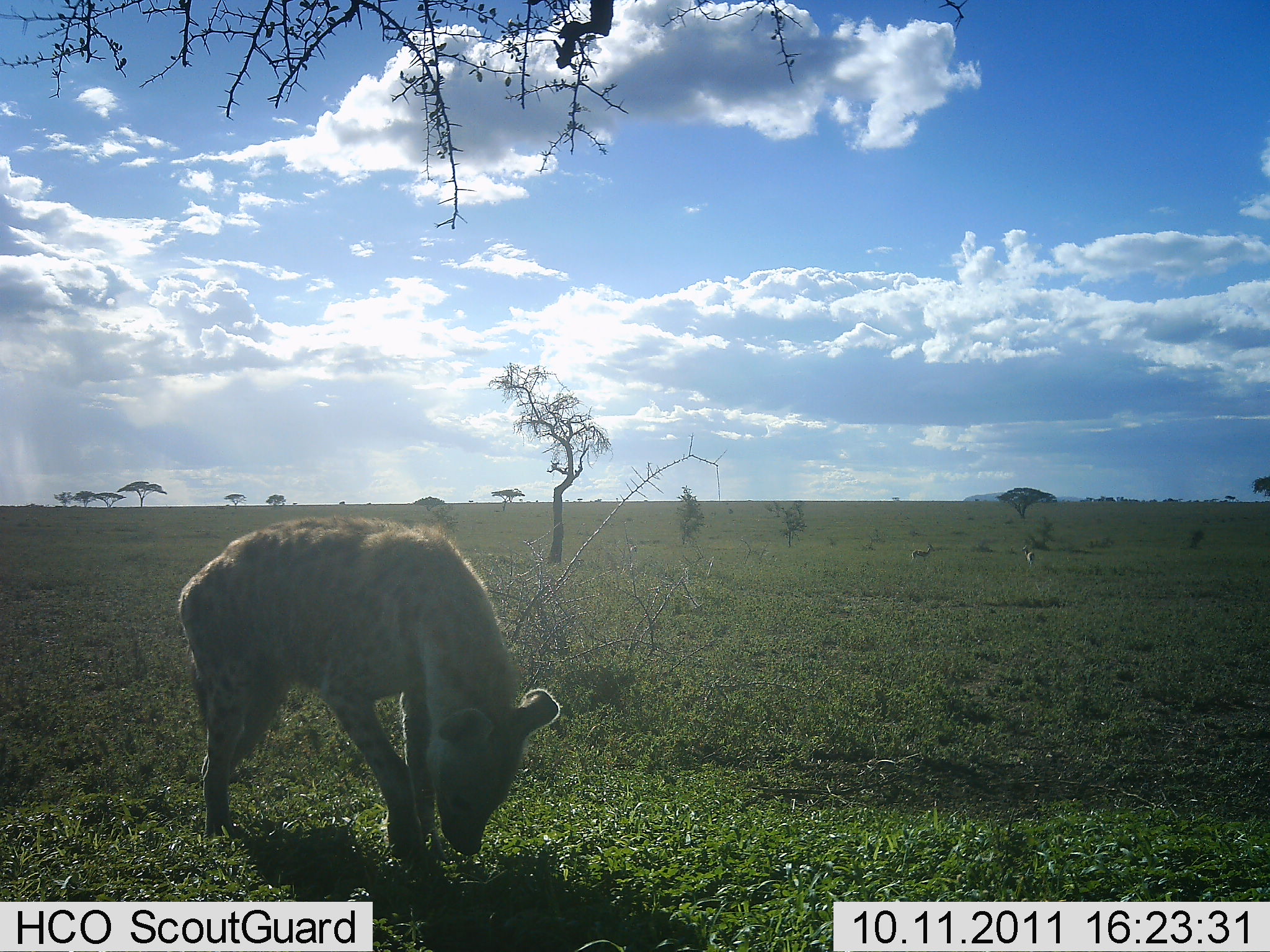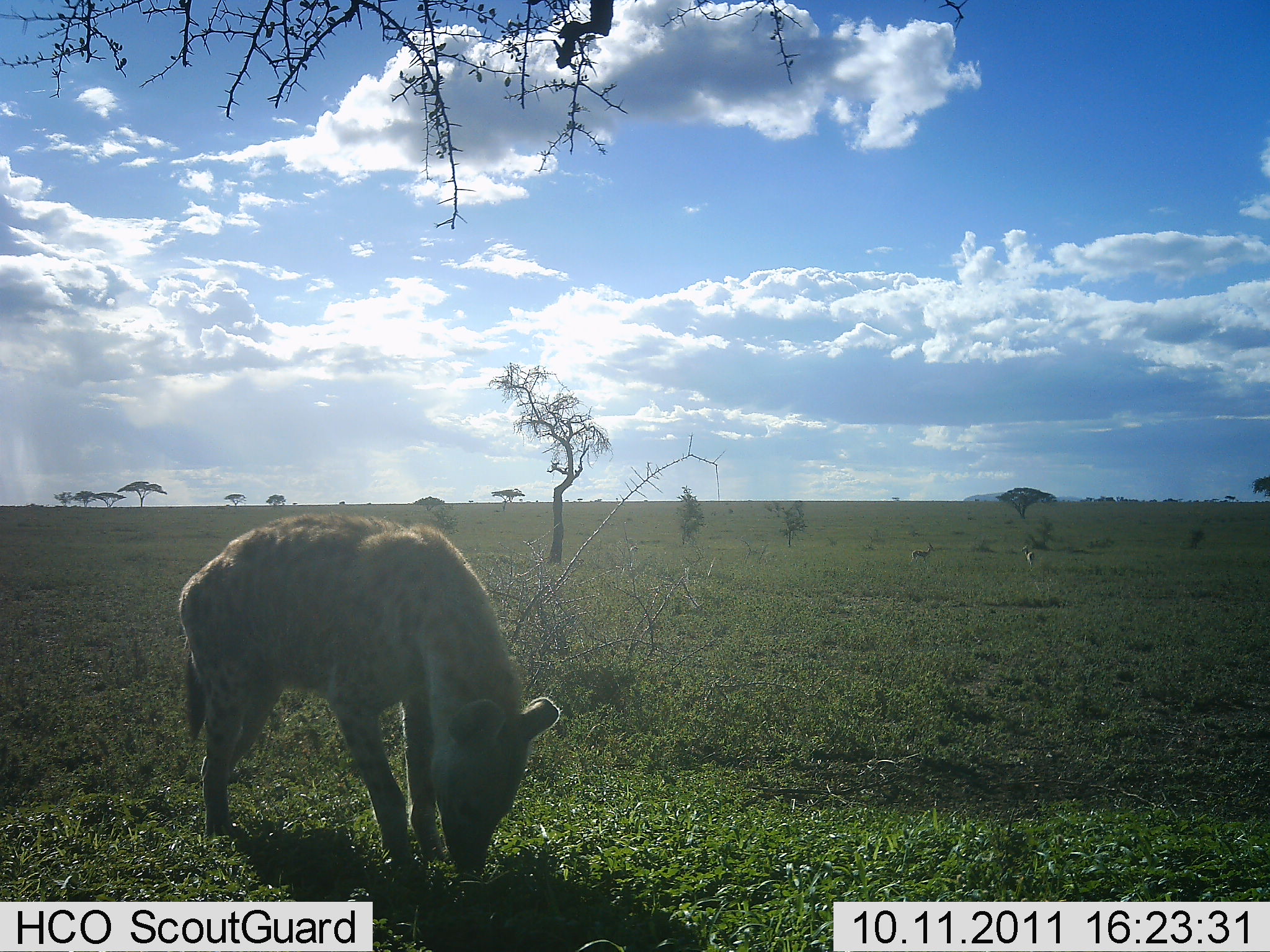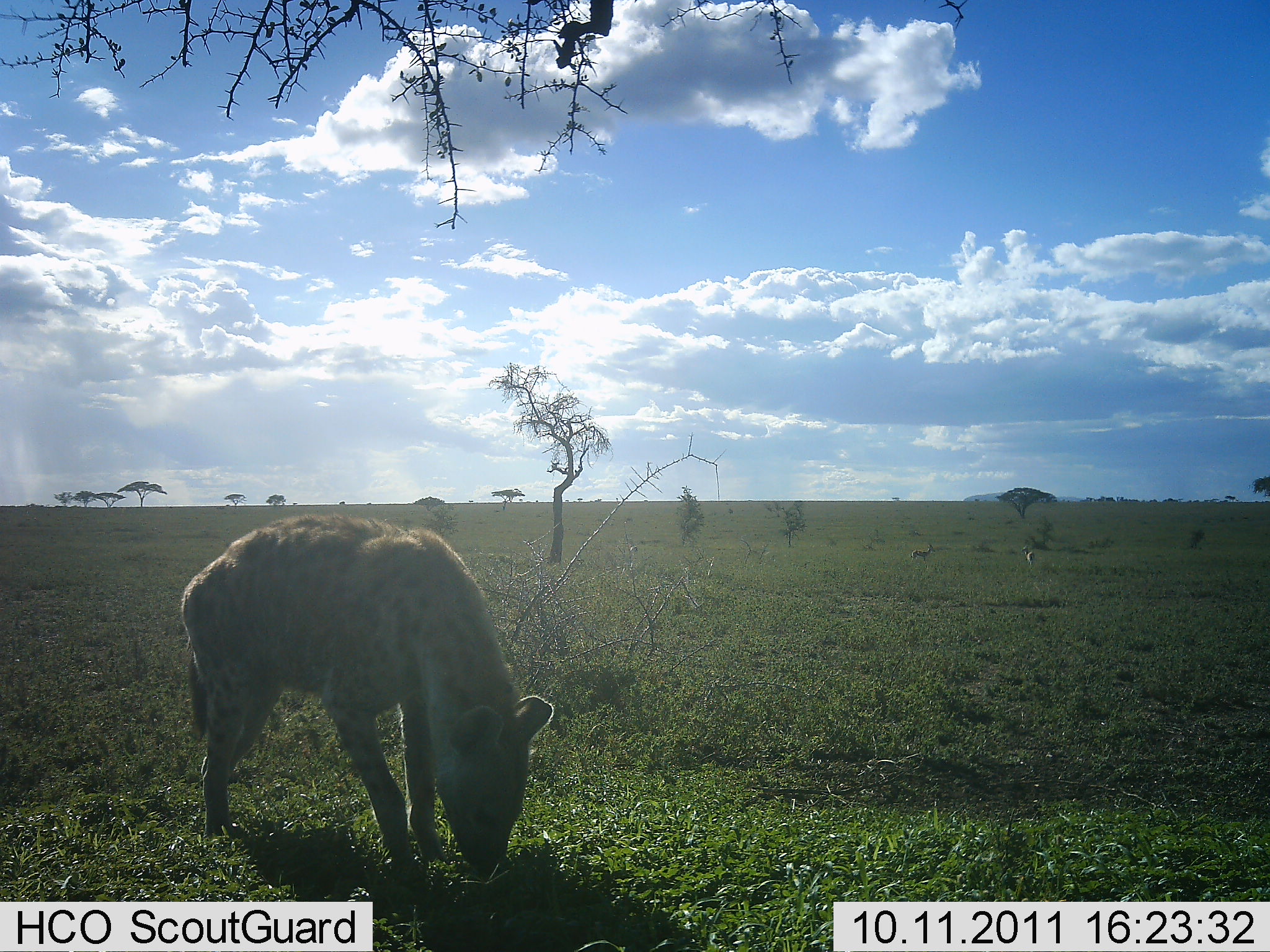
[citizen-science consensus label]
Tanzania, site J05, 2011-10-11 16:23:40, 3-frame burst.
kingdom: Animalia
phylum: Chordata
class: Mammalia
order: Carnivora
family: Hyaenidae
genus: Crocuta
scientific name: Crocuta crocuta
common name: spotted hyena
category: hyenaspotted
Hyenaspotted (spotted hyena) (Crocuta crocuta), count 1. Behavior (volunteer vote fractions): standing 64%, resting 0%, moving 7%, interacting 21%. Young present (vote fraction): 0%. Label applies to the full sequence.